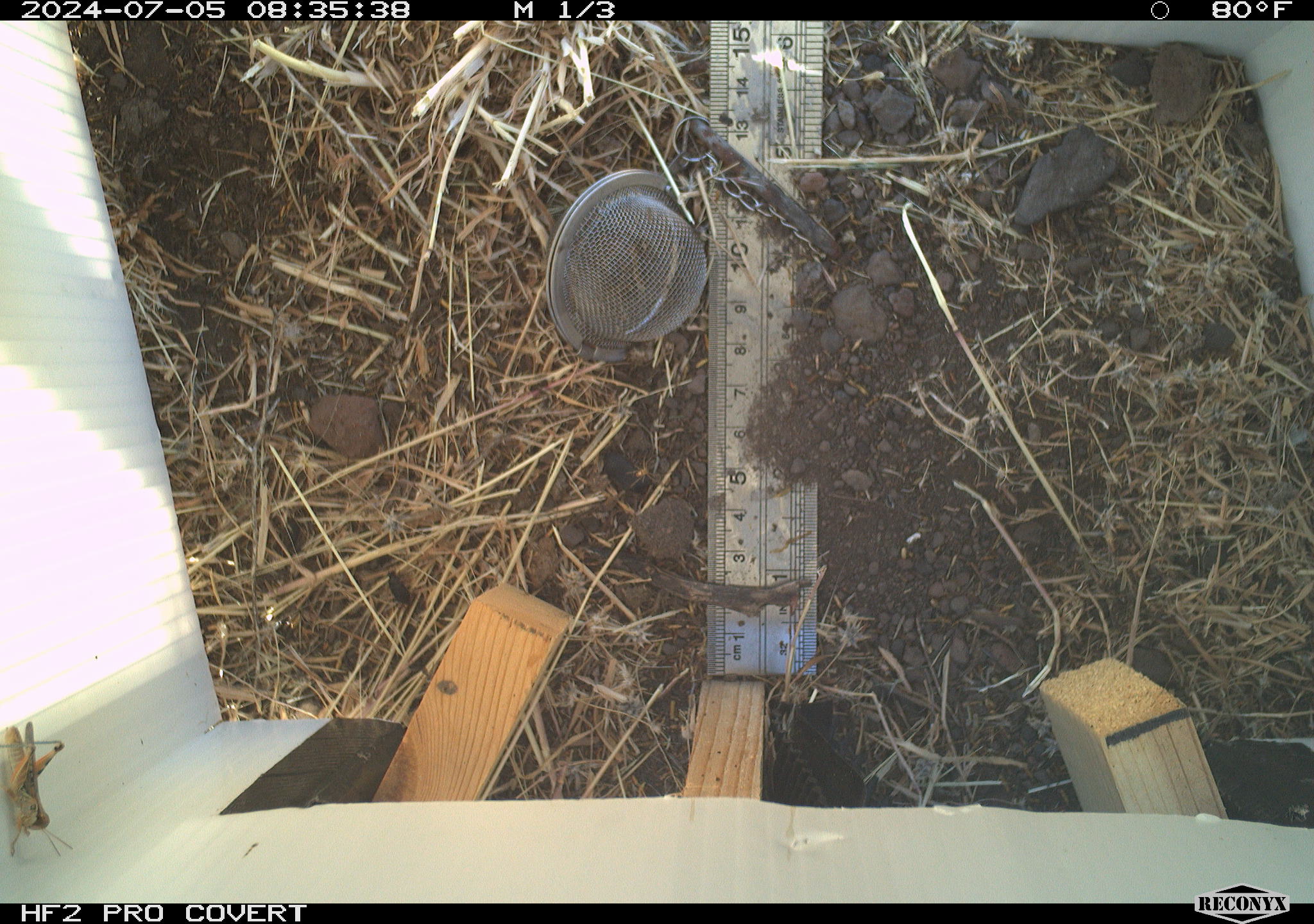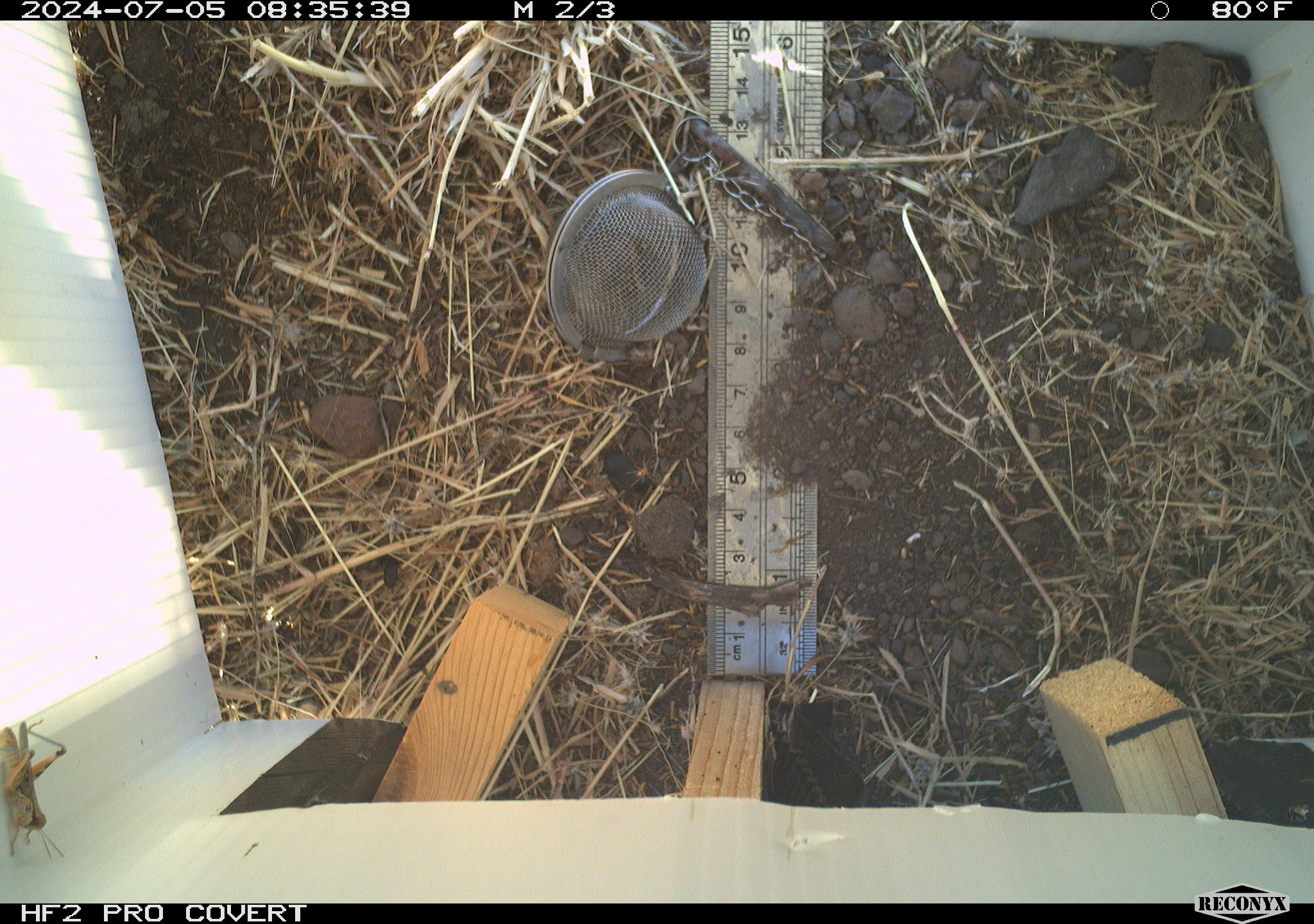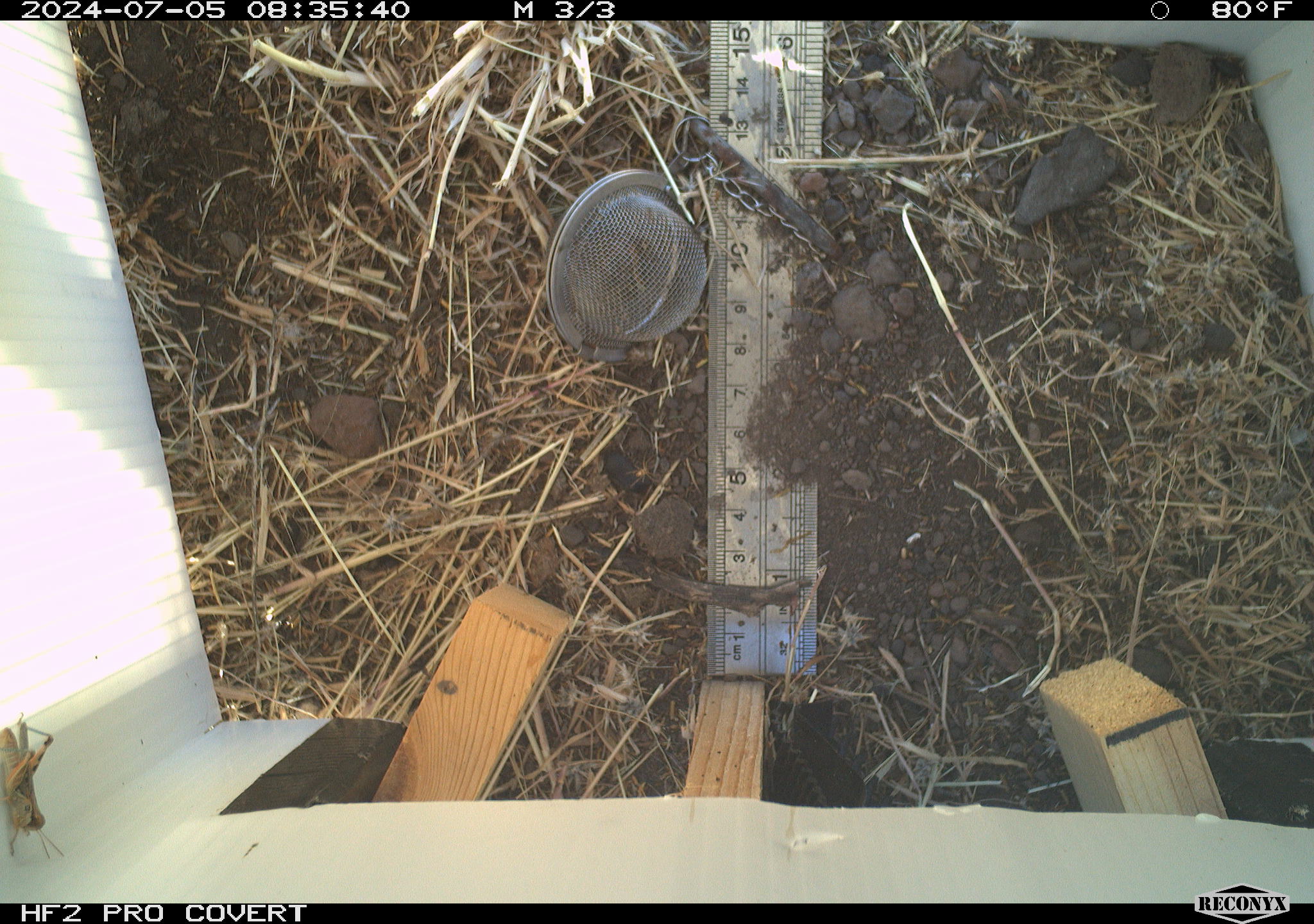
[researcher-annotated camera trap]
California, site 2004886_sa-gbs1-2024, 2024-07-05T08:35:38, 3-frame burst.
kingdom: Animalia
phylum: Arthropoda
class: Insecta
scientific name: Insecta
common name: insect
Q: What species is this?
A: Insect (Insecta).